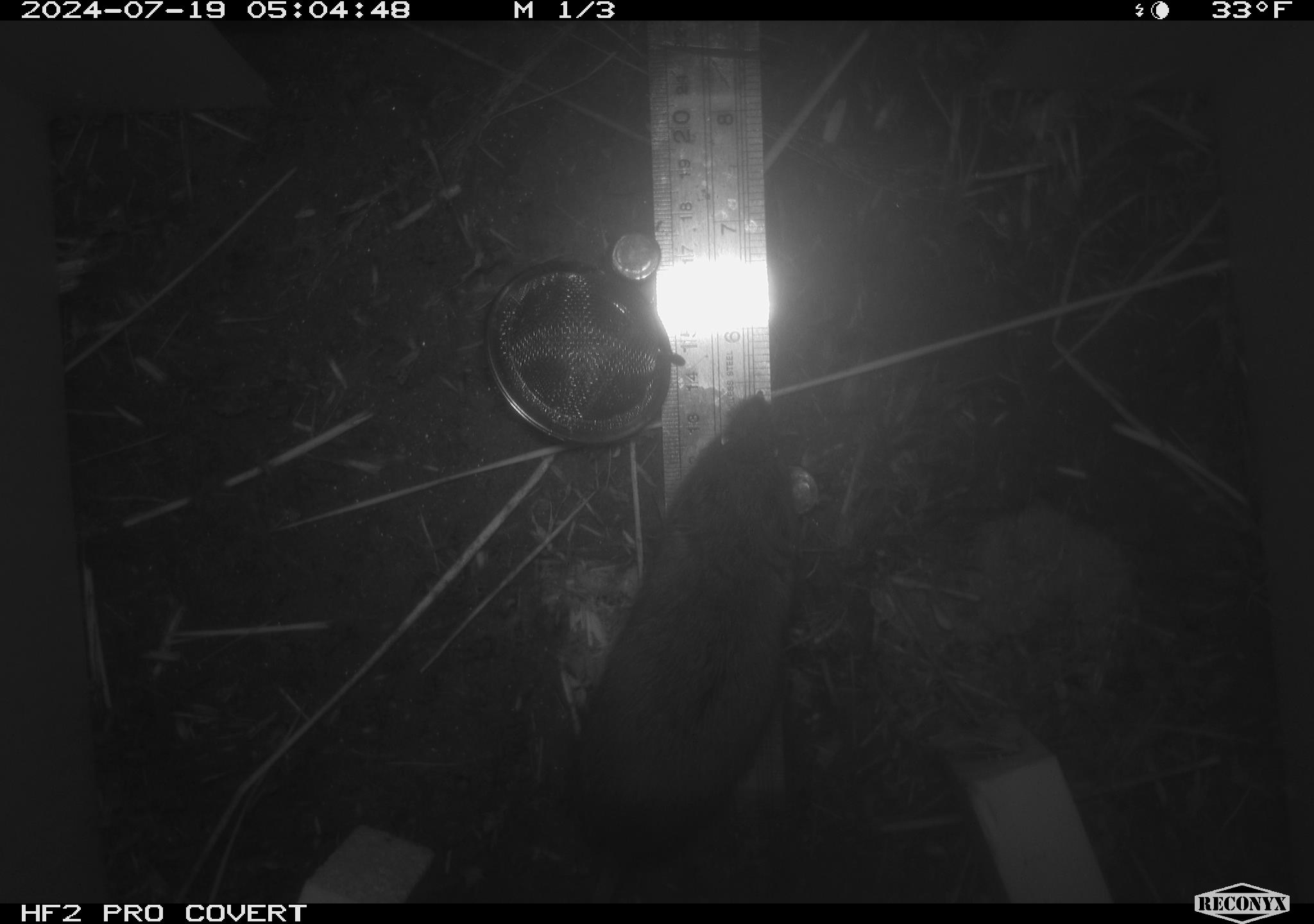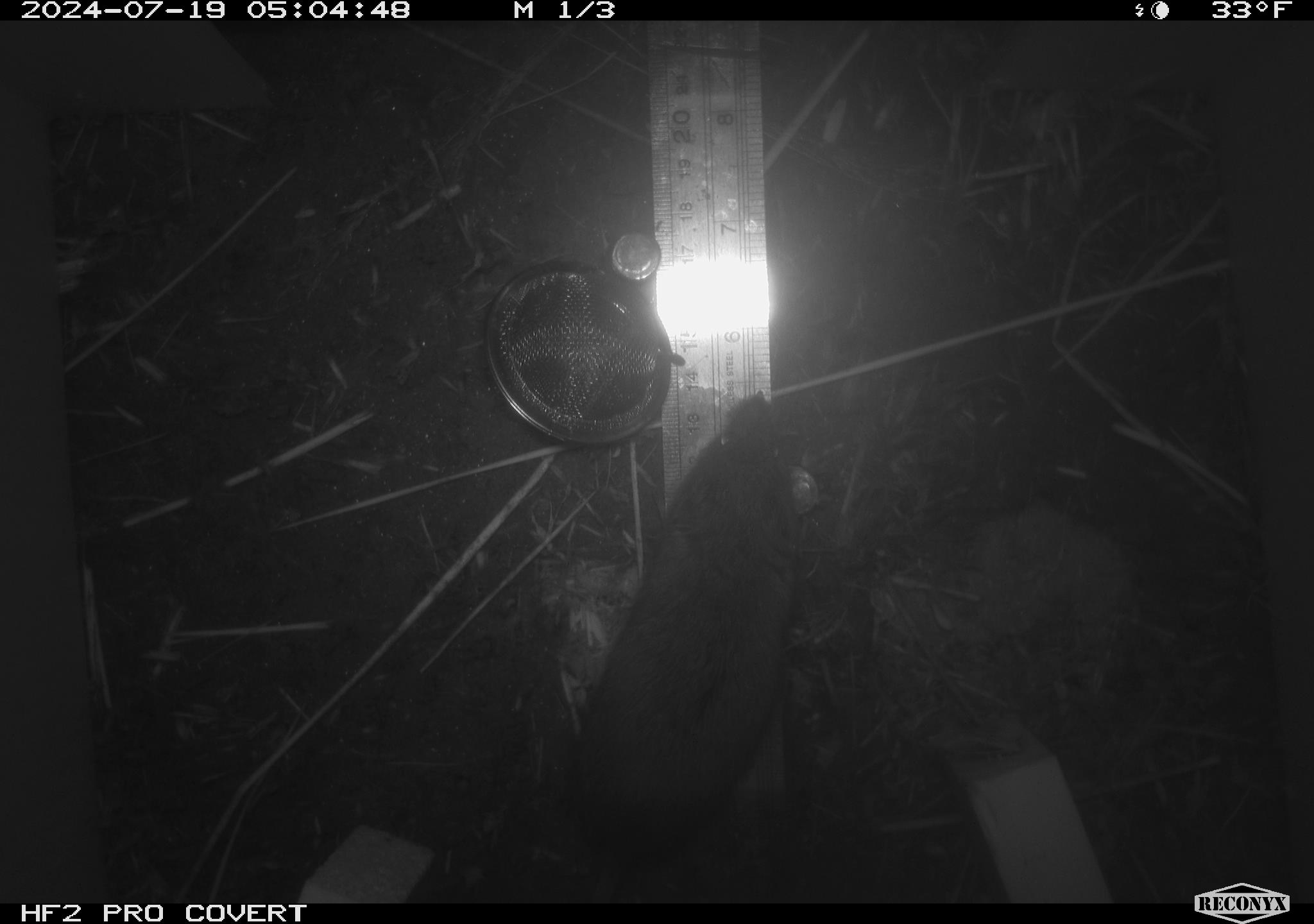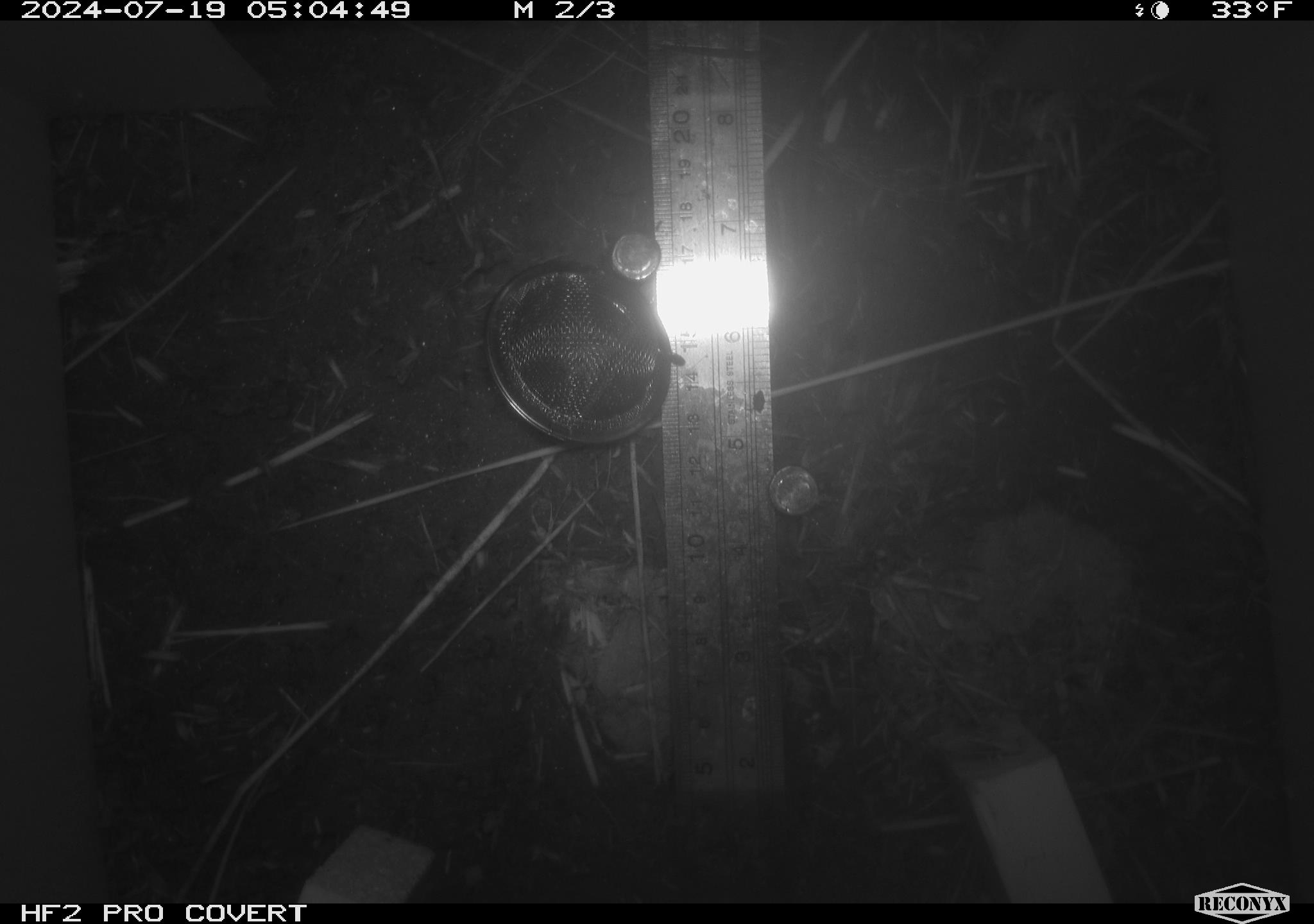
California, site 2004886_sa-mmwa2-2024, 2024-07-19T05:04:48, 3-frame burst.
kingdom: Animalia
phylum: Chordata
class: Mammalia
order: Rodentia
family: Cricetidae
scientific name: Arvicolinae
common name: voles, lemmings, and muskrats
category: arvicolinae subfamily